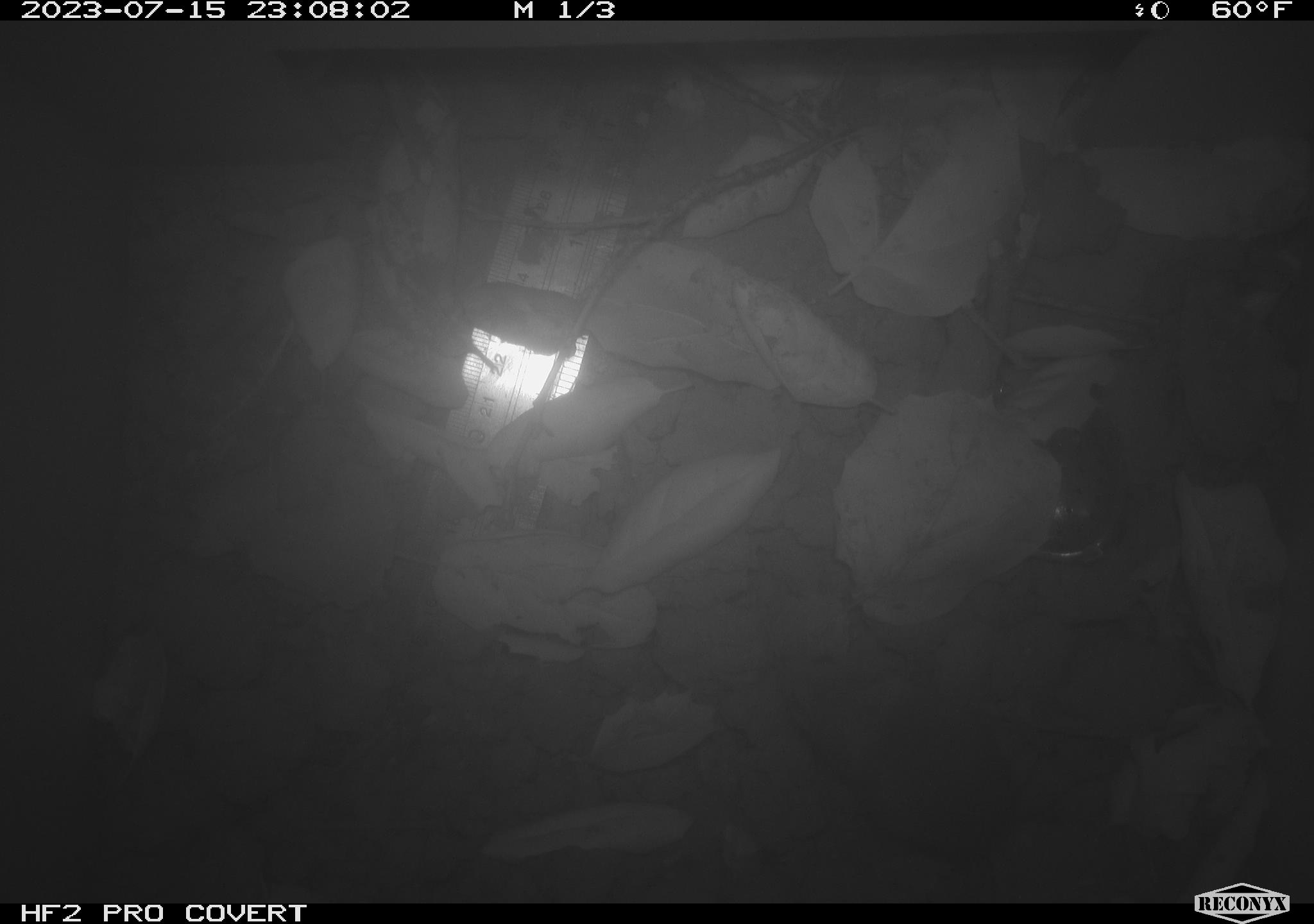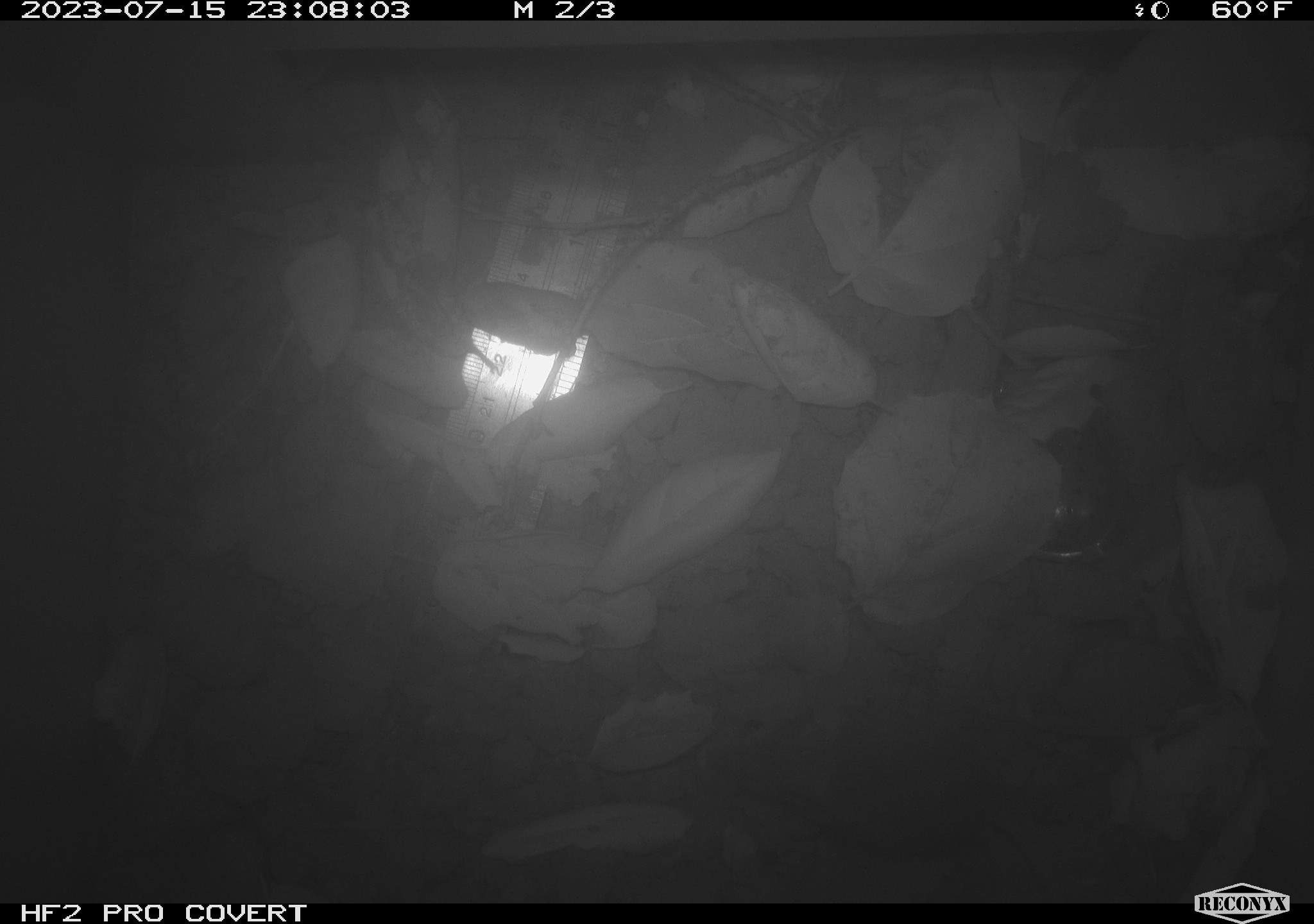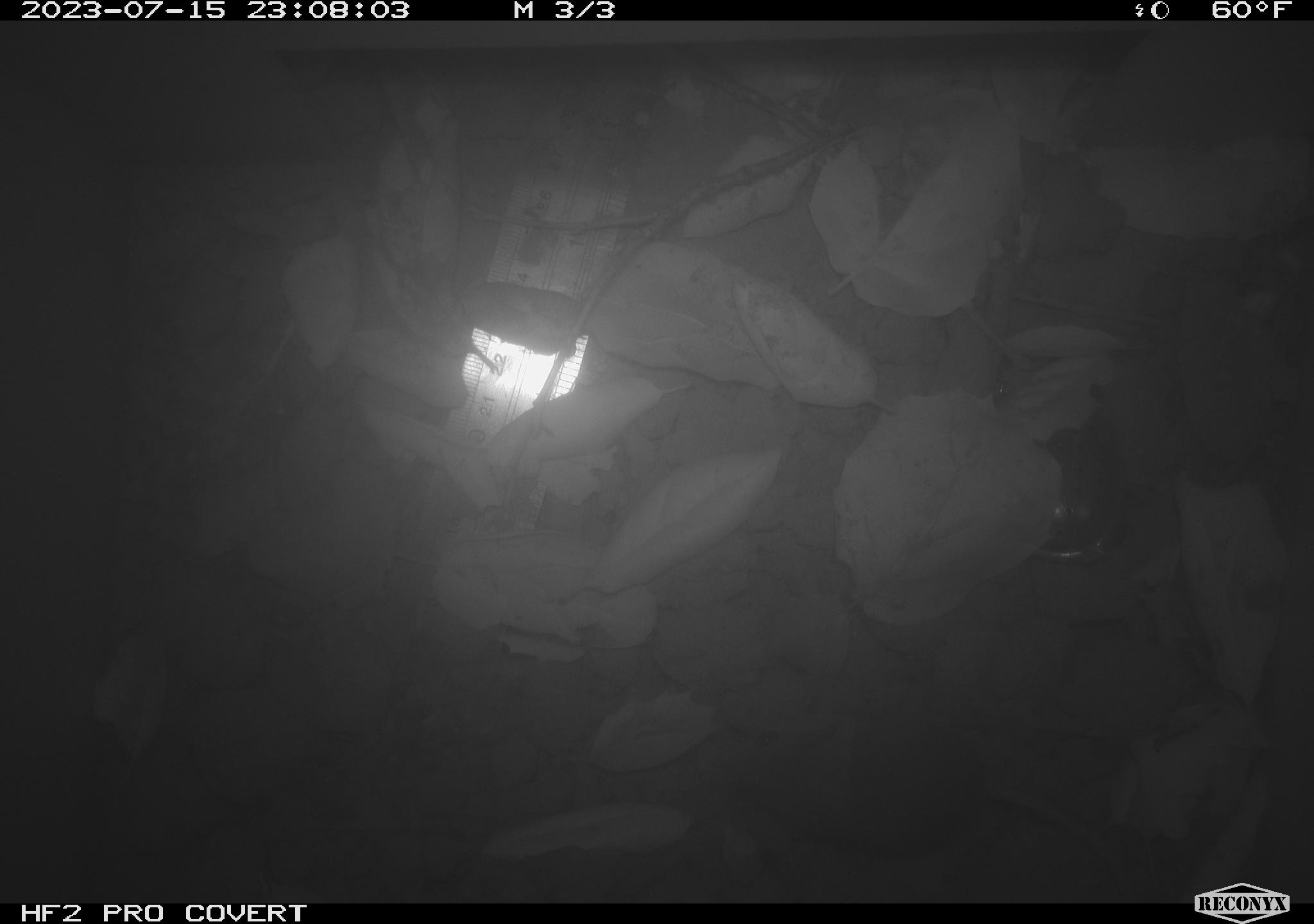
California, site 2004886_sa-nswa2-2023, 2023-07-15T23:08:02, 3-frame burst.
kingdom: Animalia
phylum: Chordata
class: Mammalia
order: Rodentia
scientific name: Rodentia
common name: mouse species